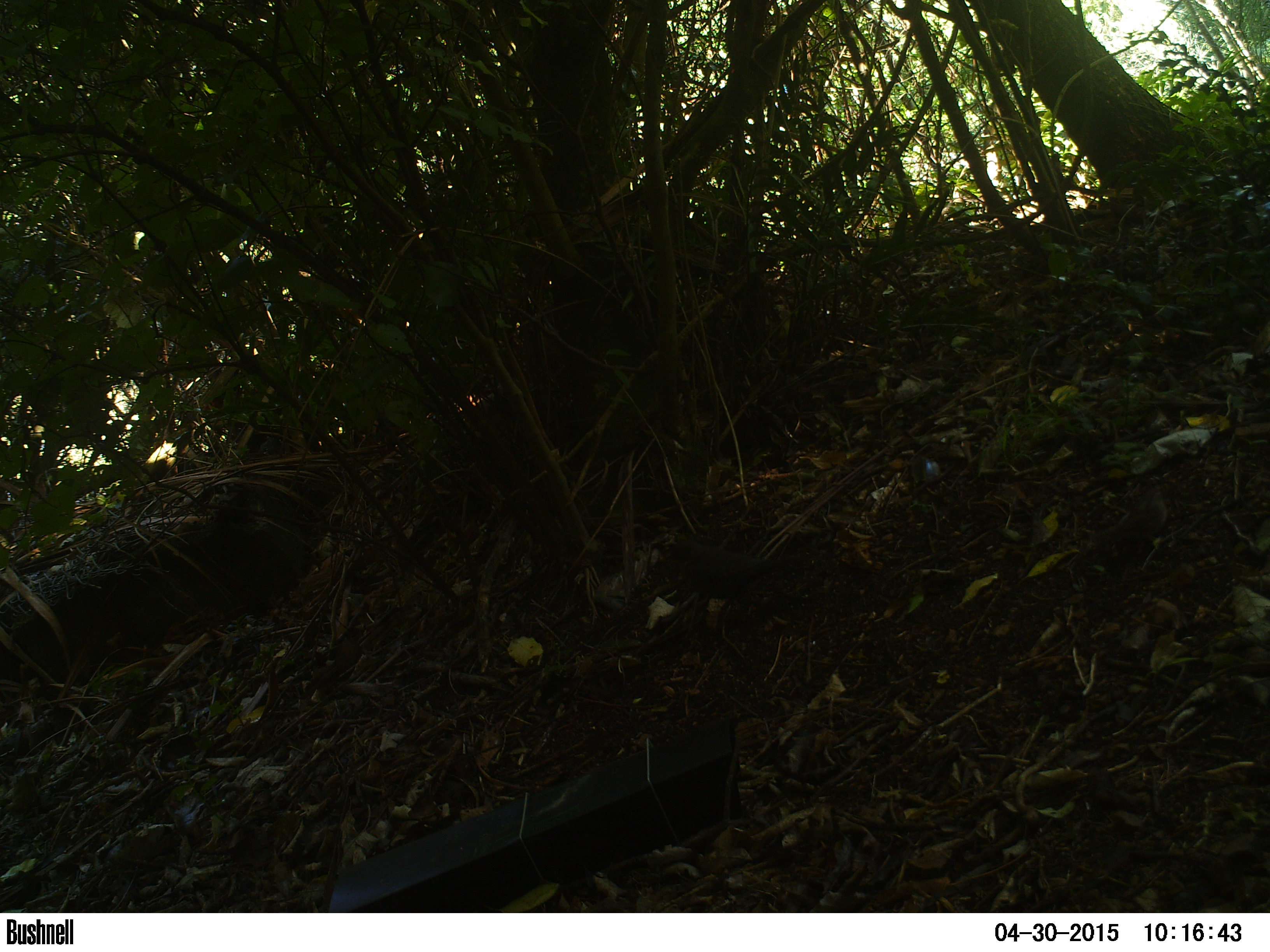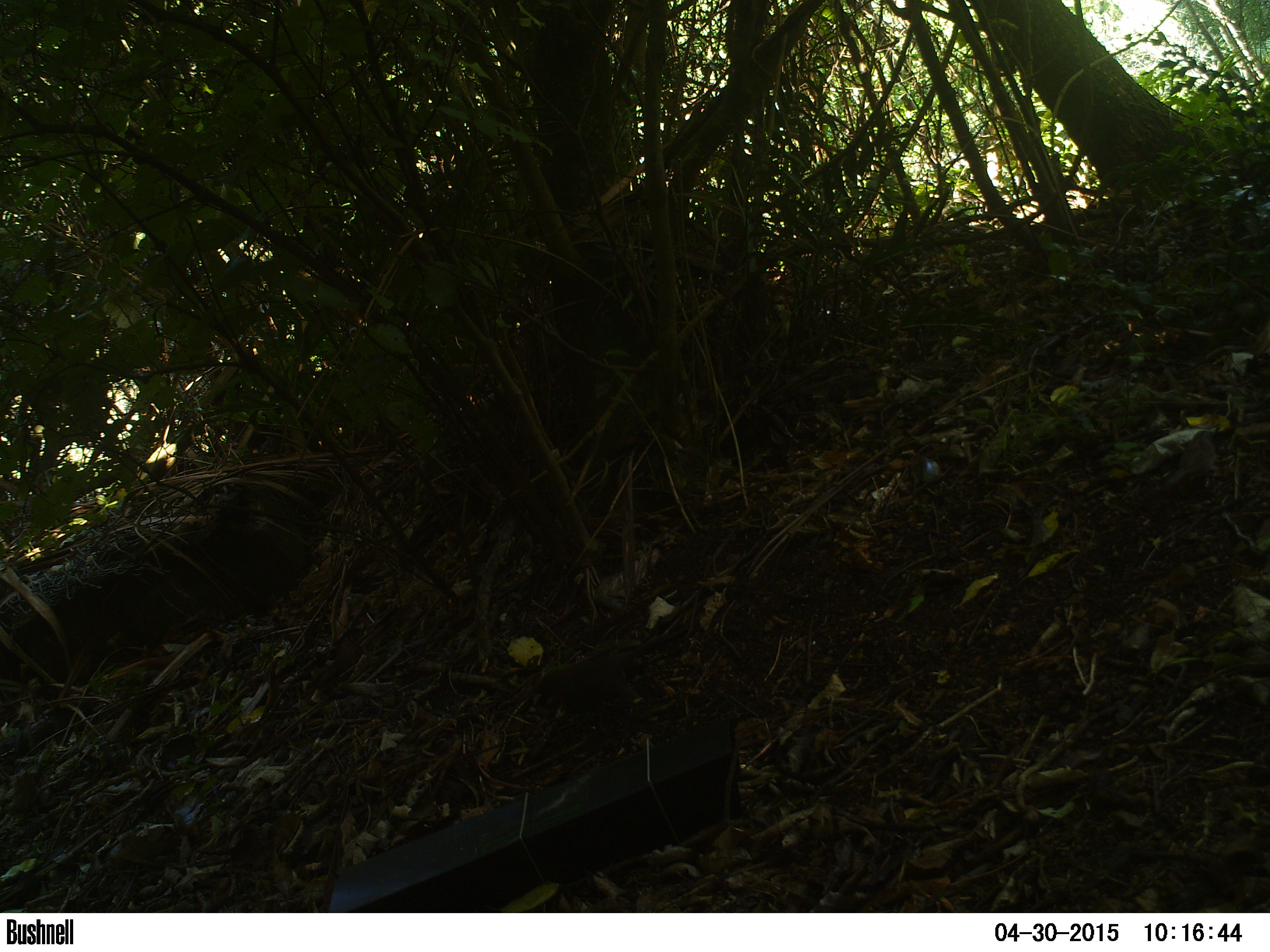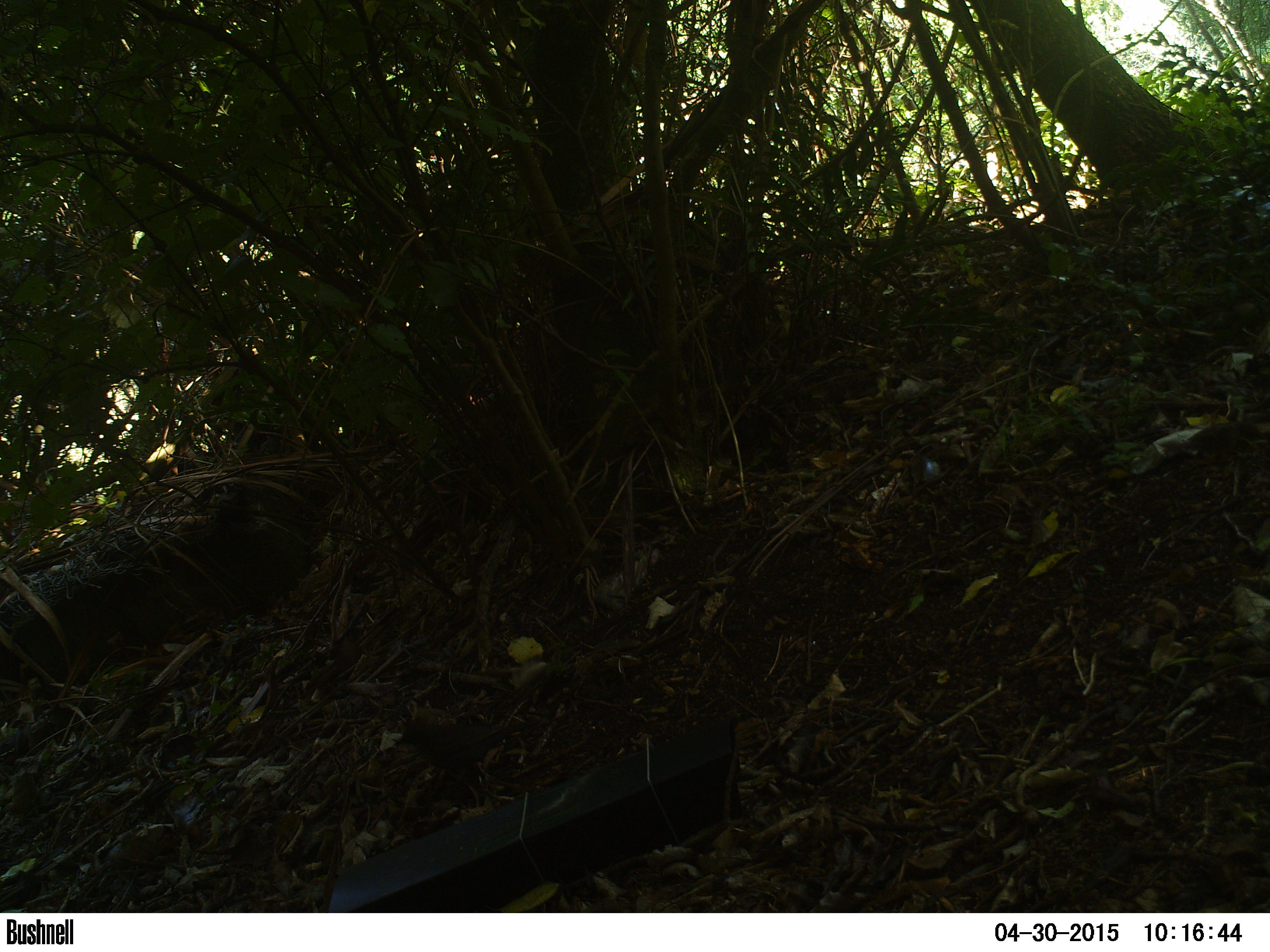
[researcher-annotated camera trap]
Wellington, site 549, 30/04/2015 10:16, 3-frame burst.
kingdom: Animalia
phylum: Chordata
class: Aves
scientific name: Aves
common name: bird